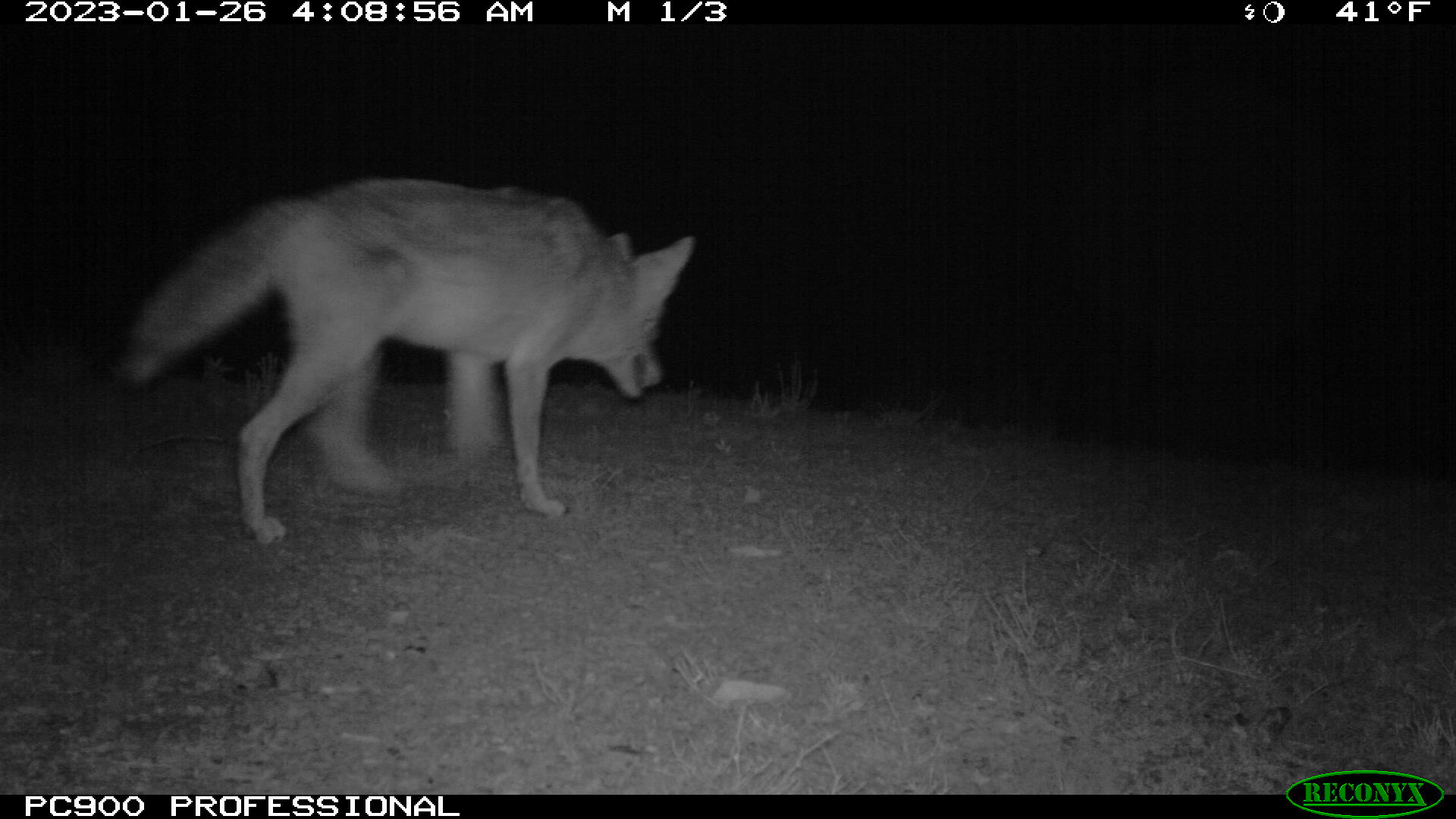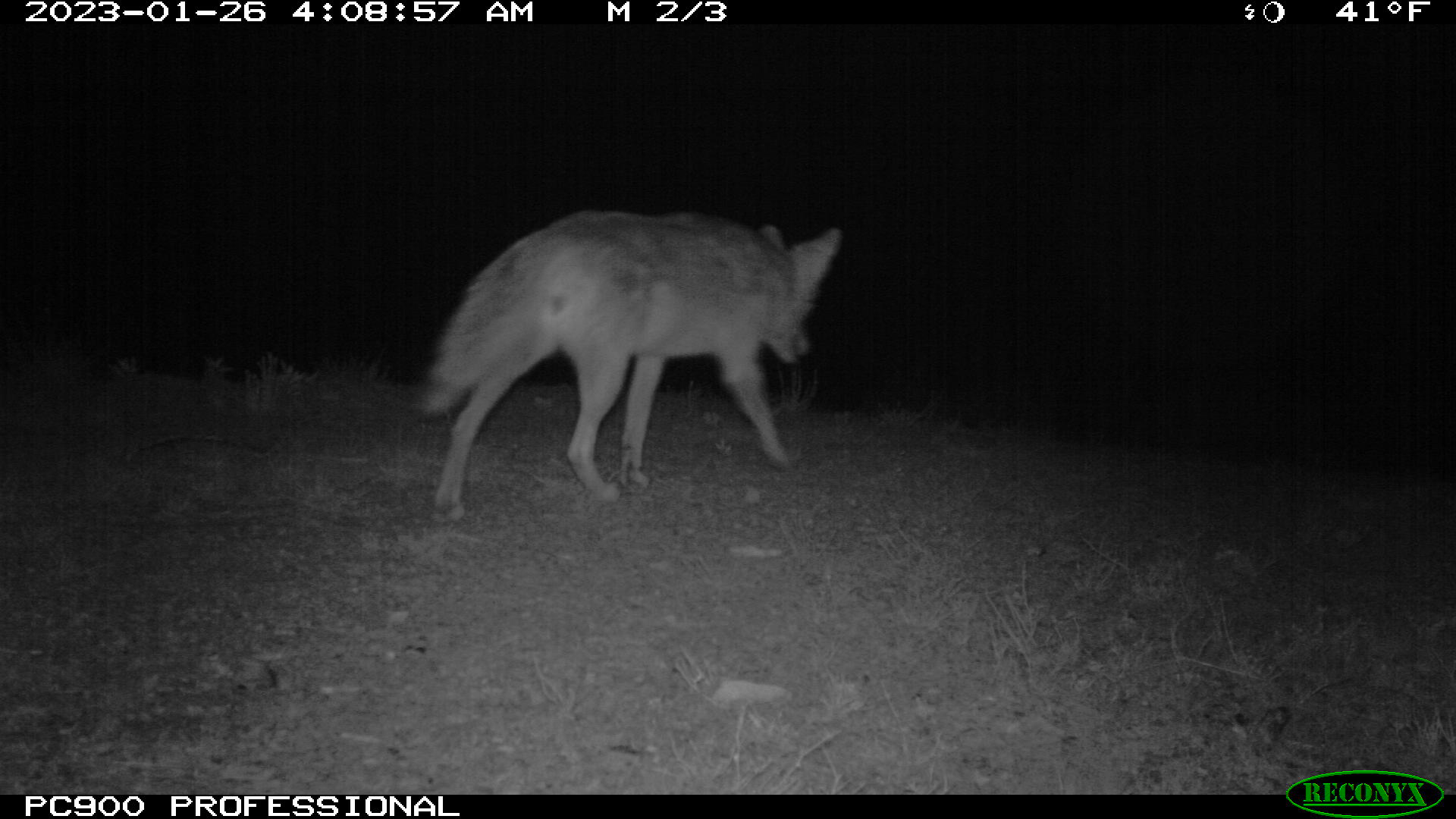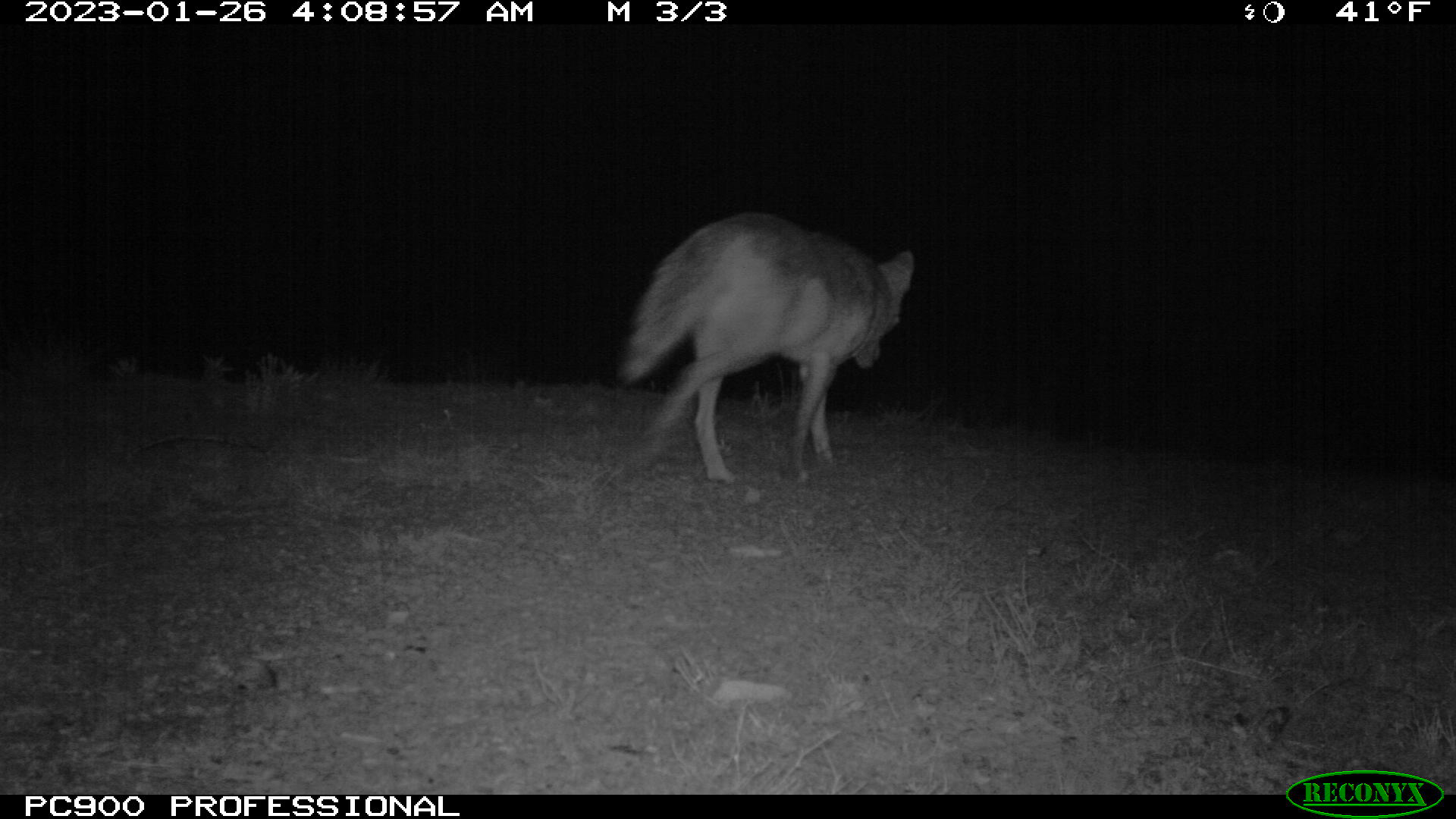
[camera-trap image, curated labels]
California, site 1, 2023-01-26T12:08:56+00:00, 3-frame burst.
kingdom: Animalia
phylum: Chordata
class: Mammalia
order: Carnivora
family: Canidae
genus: Canis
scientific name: Canis latrans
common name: coyote